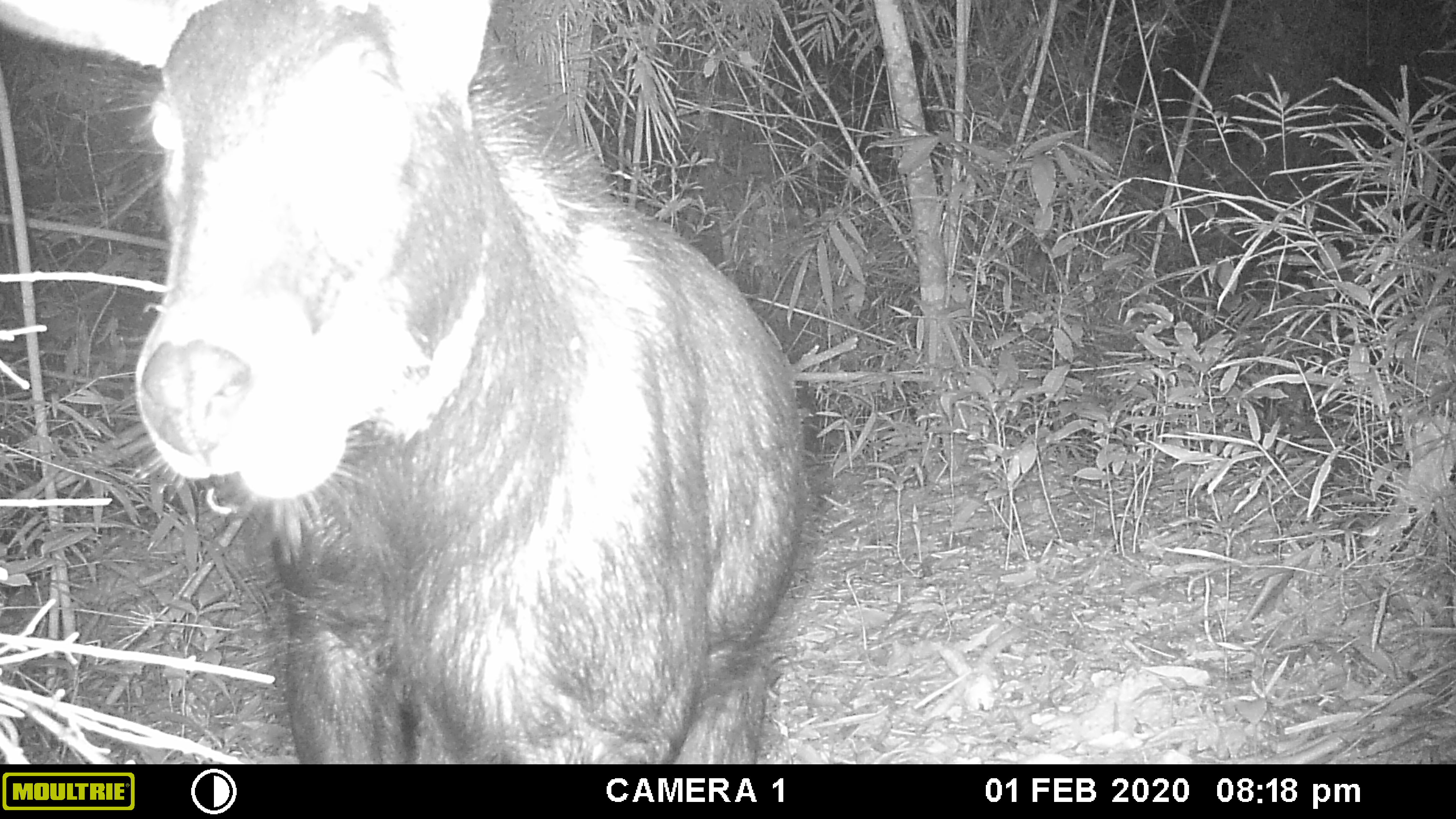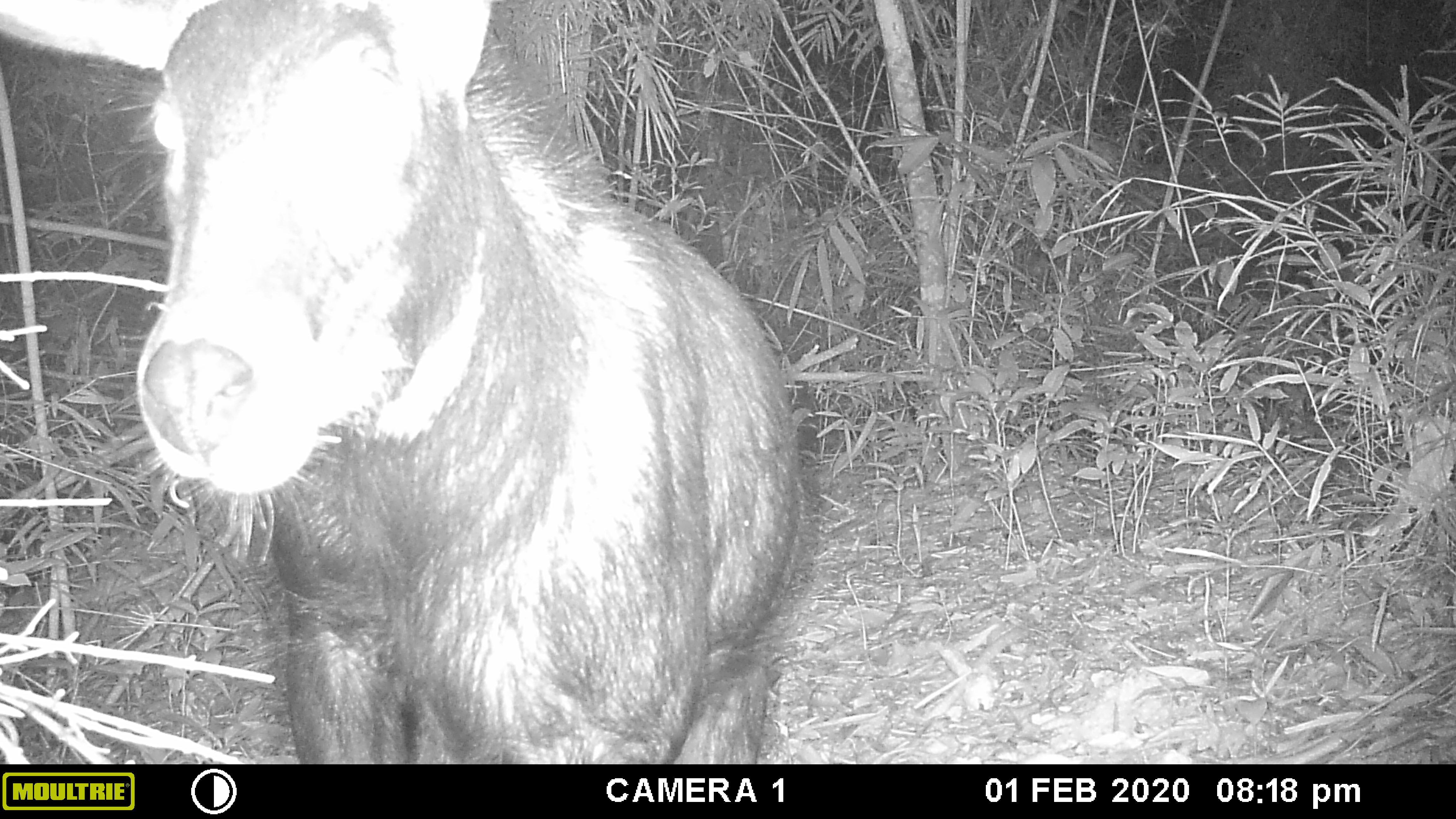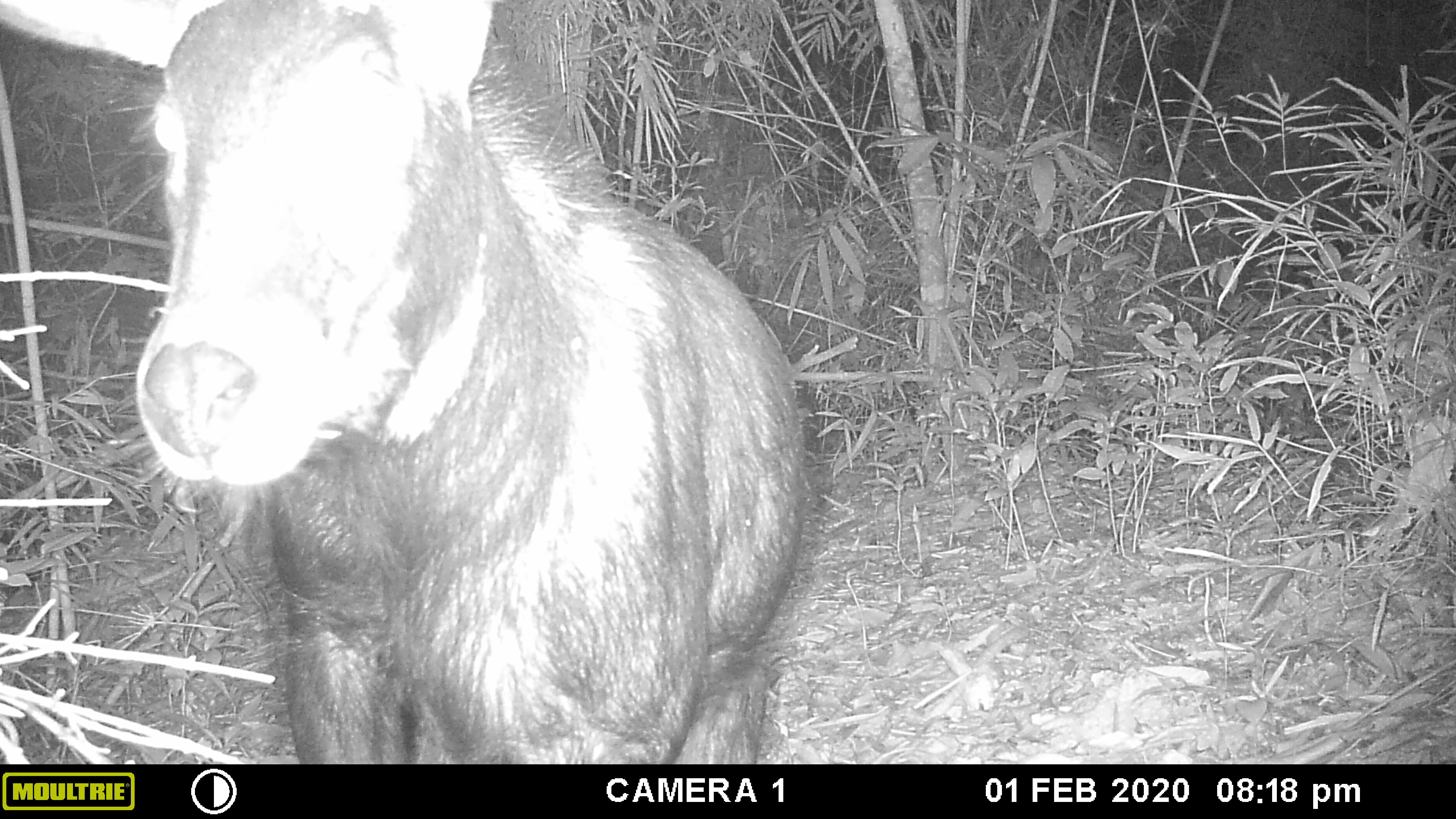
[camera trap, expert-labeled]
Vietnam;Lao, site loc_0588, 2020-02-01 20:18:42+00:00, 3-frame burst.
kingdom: Animalia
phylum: Chordata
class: Mammalia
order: Artiodactyla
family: Bovidae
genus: Capricornis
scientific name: Capricornis sumatraensis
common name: chinese serow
Chinese serow (Capricornis sumatraensis). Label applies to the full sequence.